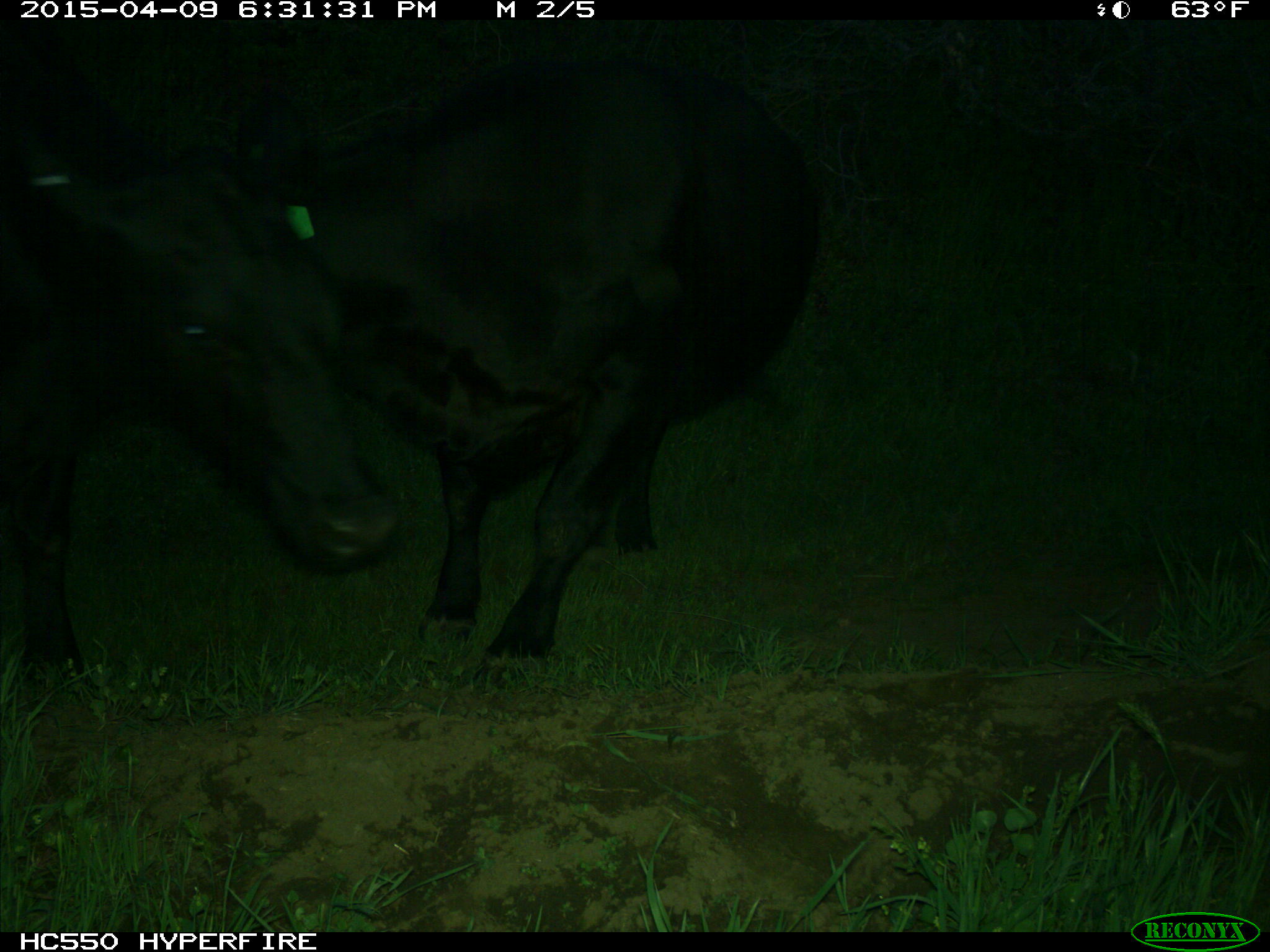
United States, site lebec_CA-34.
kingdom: Animalia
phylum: Chordata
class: Mammalia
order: Artiodactyla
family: Bovidae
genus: Bos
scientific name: Bos taurus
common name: domestic cow